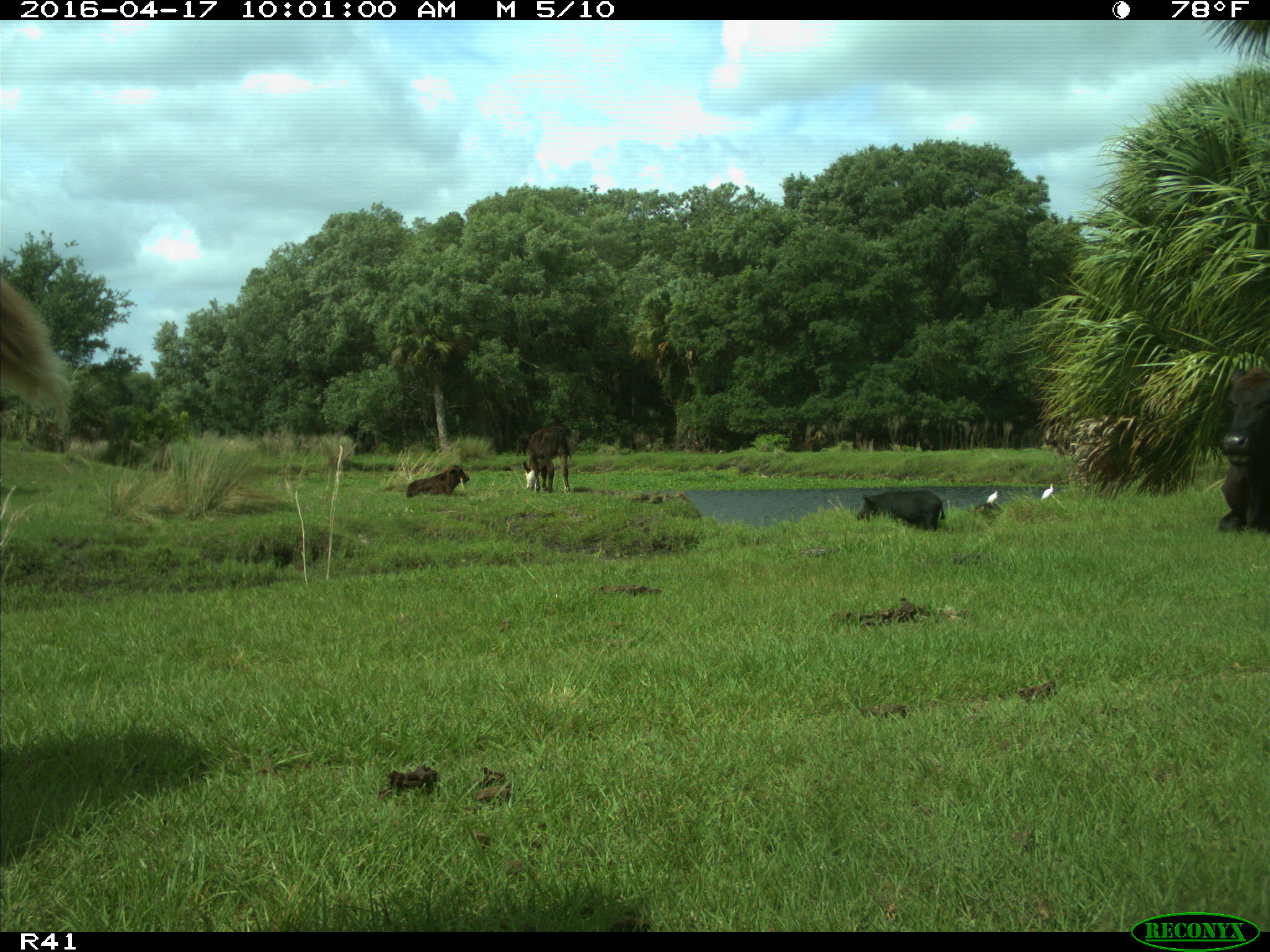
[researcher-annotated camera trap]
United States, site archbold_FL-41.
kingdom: Animalia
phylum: Chordata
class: Mammalia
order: Artiodactyla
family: Bovidae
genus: Bos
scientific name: Bos taurus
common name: domestic cow